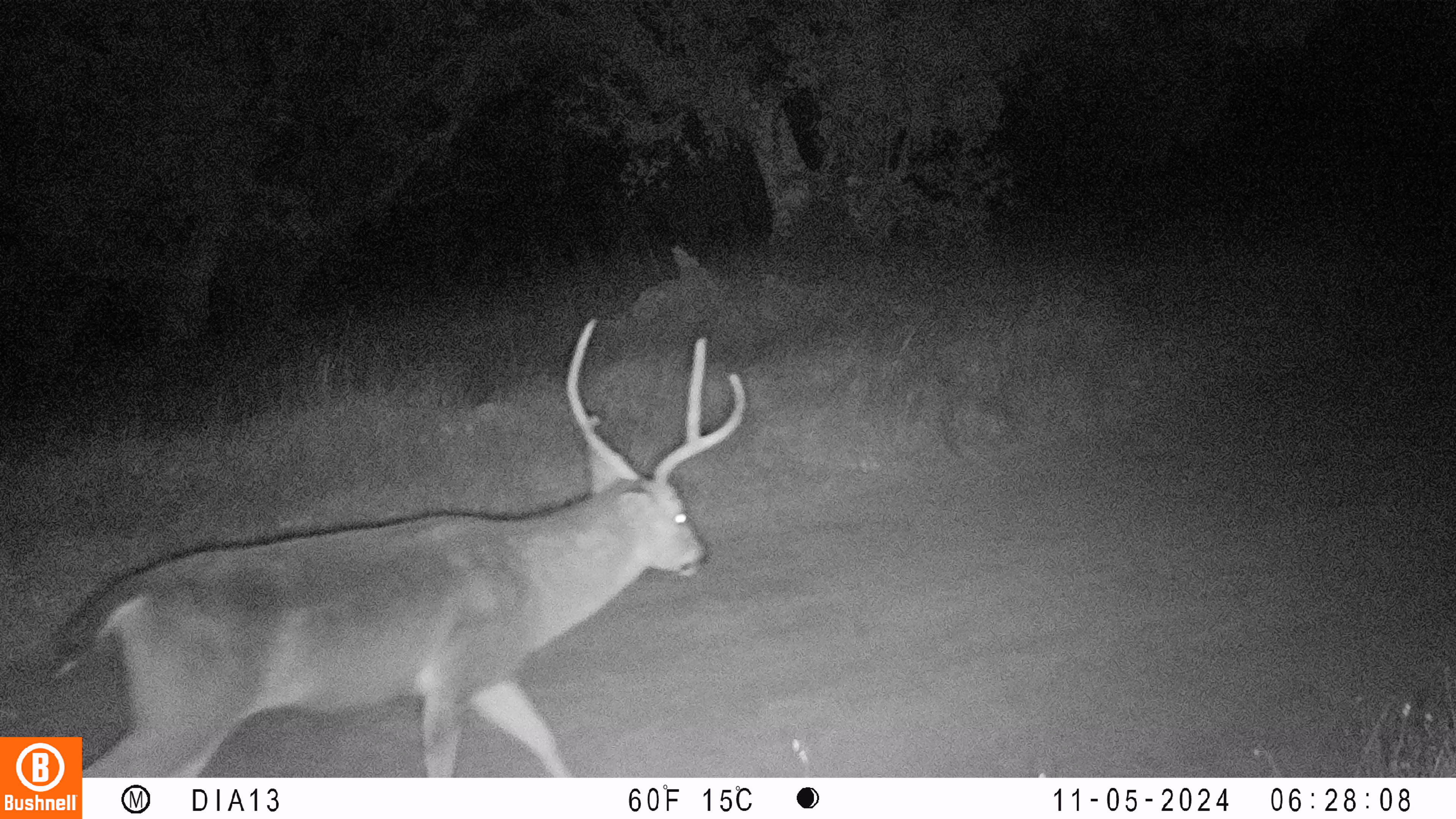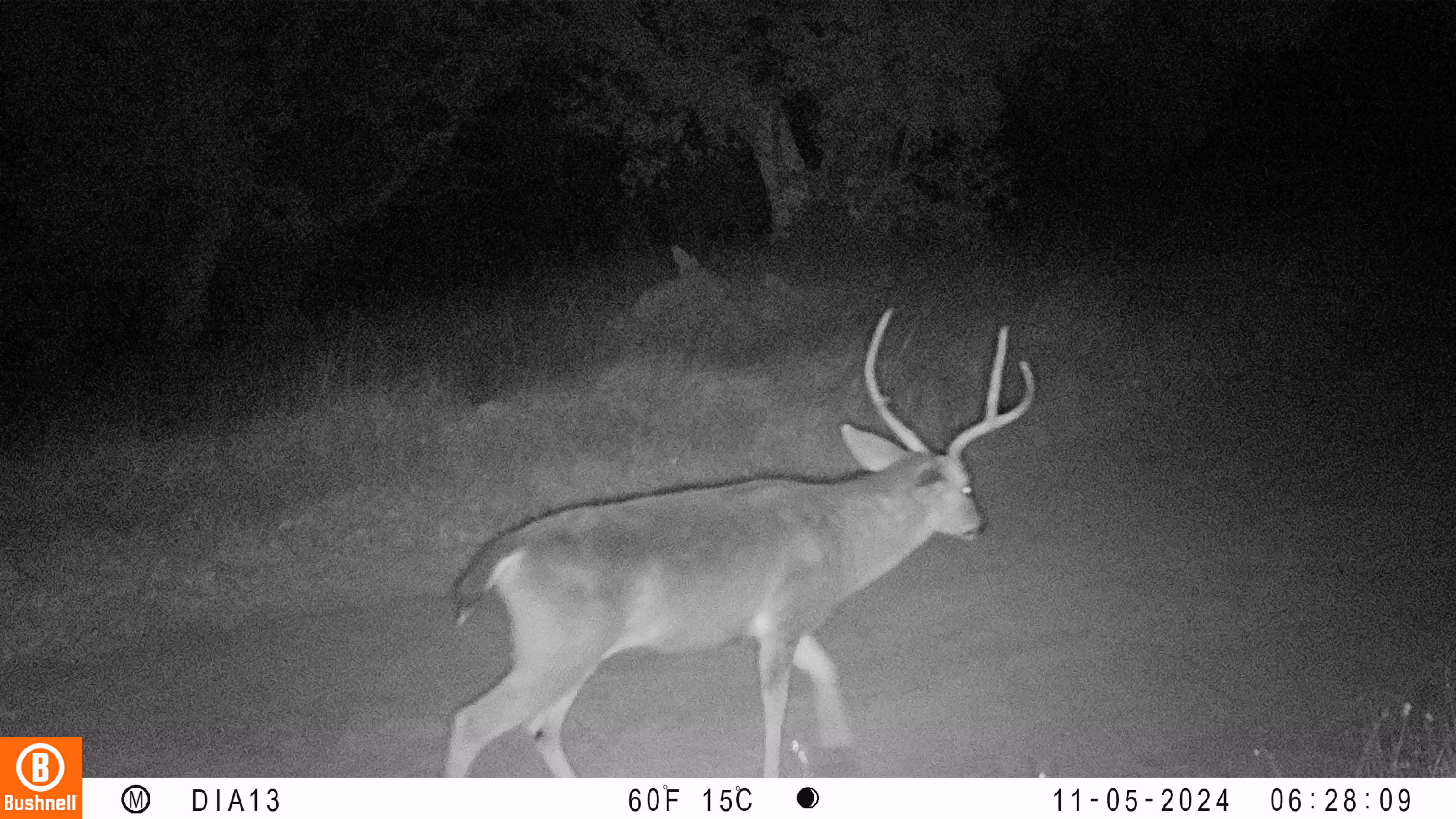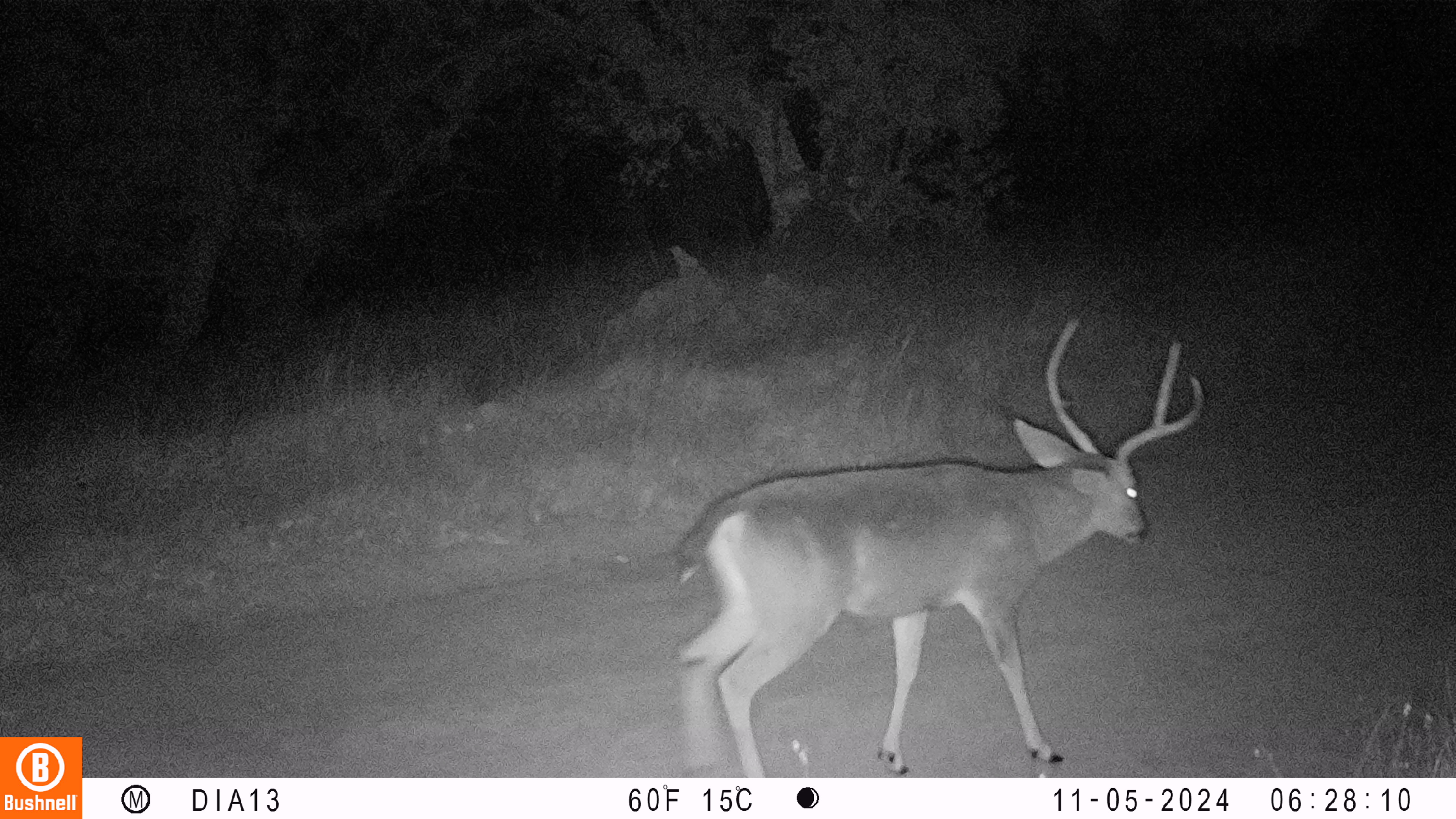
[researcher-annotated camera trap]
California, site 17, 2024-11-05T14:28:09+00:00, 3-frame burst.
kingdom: Animalia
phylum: Chordata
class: Mammalia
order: Artiodactyla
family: Cervidae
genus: Odocoileus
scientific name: Odocoileus hemionus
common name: mule deer